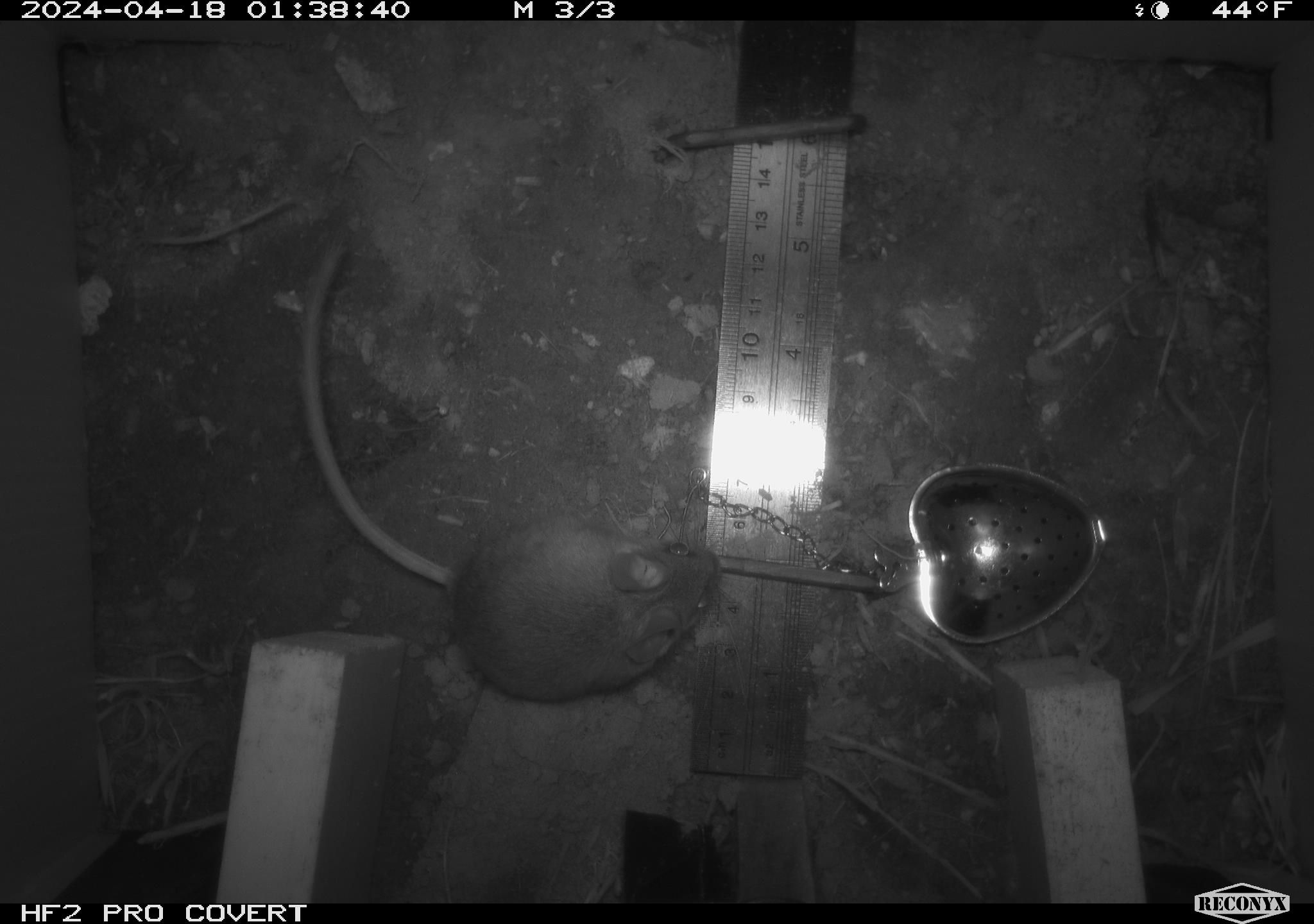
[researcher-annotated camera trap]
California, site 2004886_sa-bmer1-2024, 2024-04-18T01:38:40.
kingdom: Animalia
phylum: Chordata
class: Mammalia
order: Rodentia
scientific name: Rodentia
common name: mouse species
Mouse species (Rodentia).